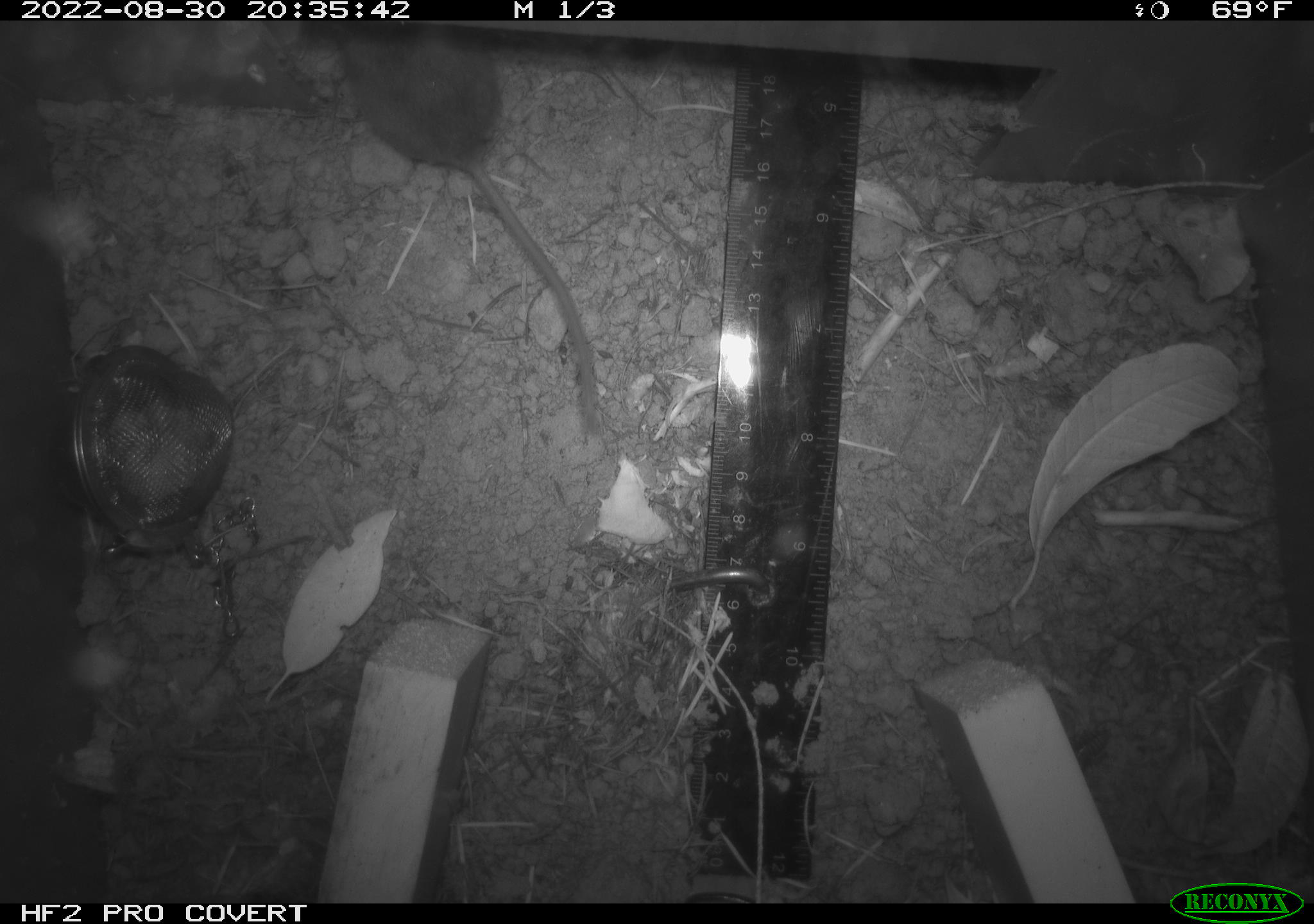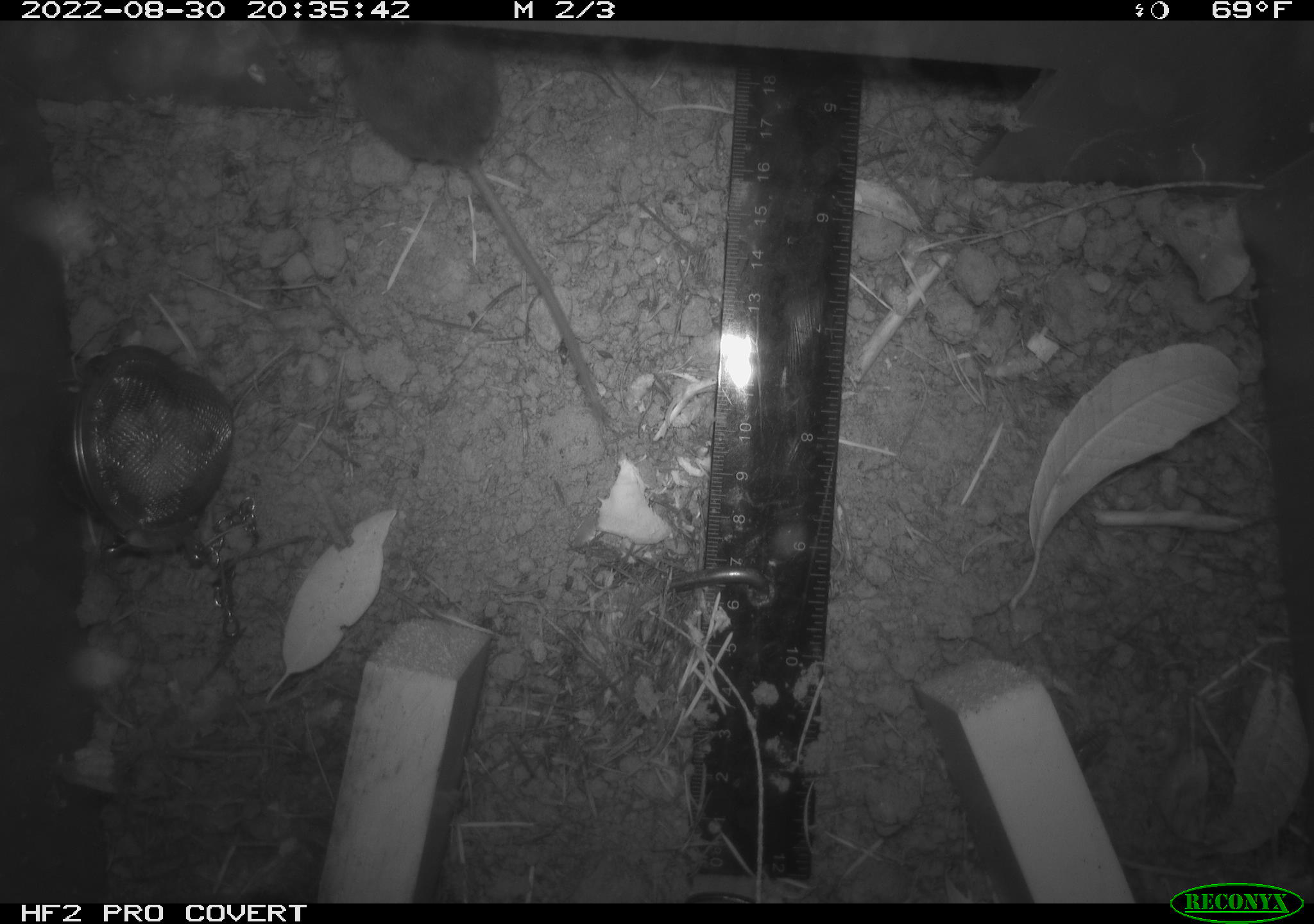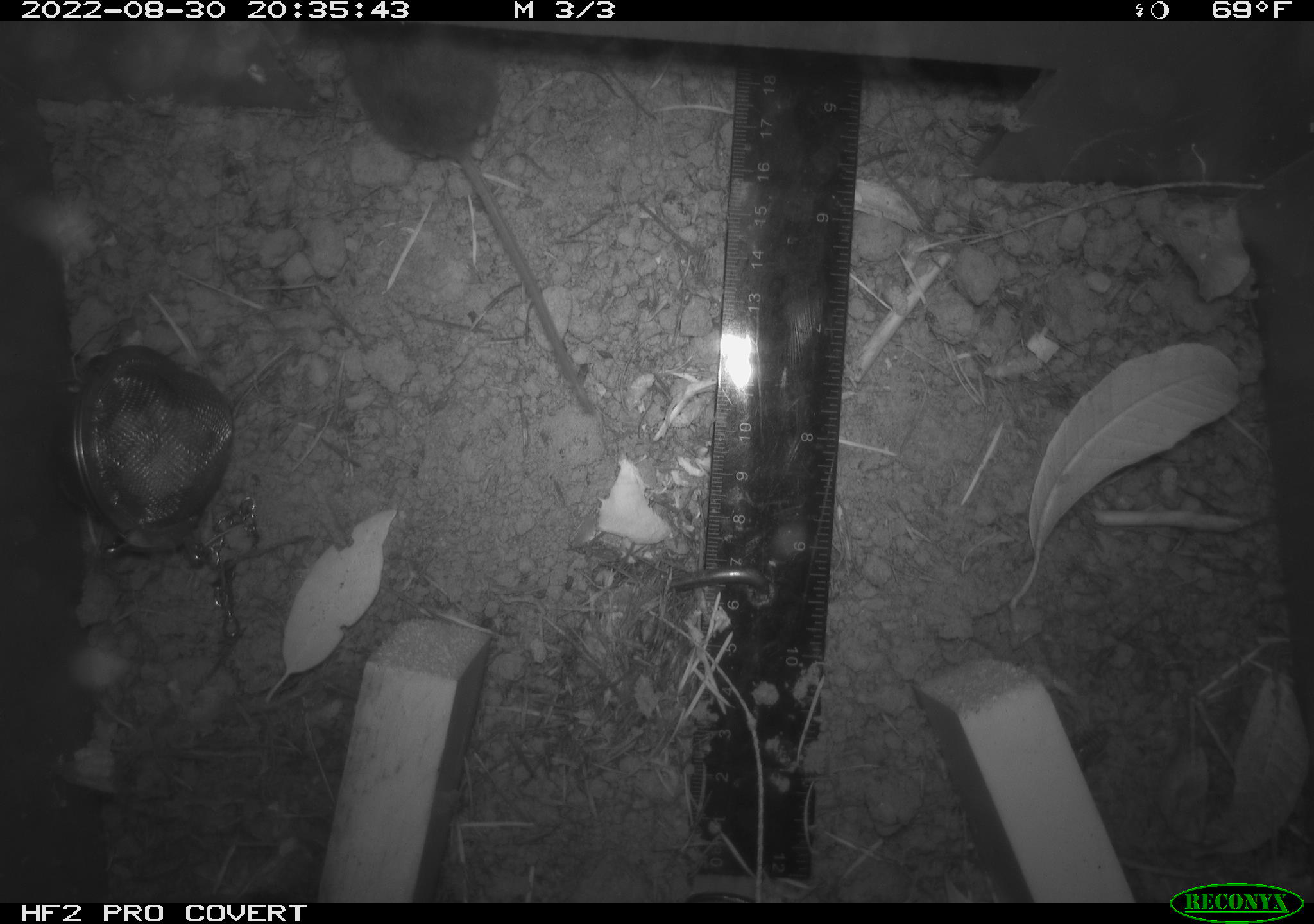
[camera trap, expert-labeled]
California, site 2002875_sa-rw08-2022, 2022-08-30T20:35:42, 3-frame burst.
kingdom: Animalia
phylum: Chordata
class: Mammalia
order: Rodentia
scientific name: Rodentia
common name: mouse species